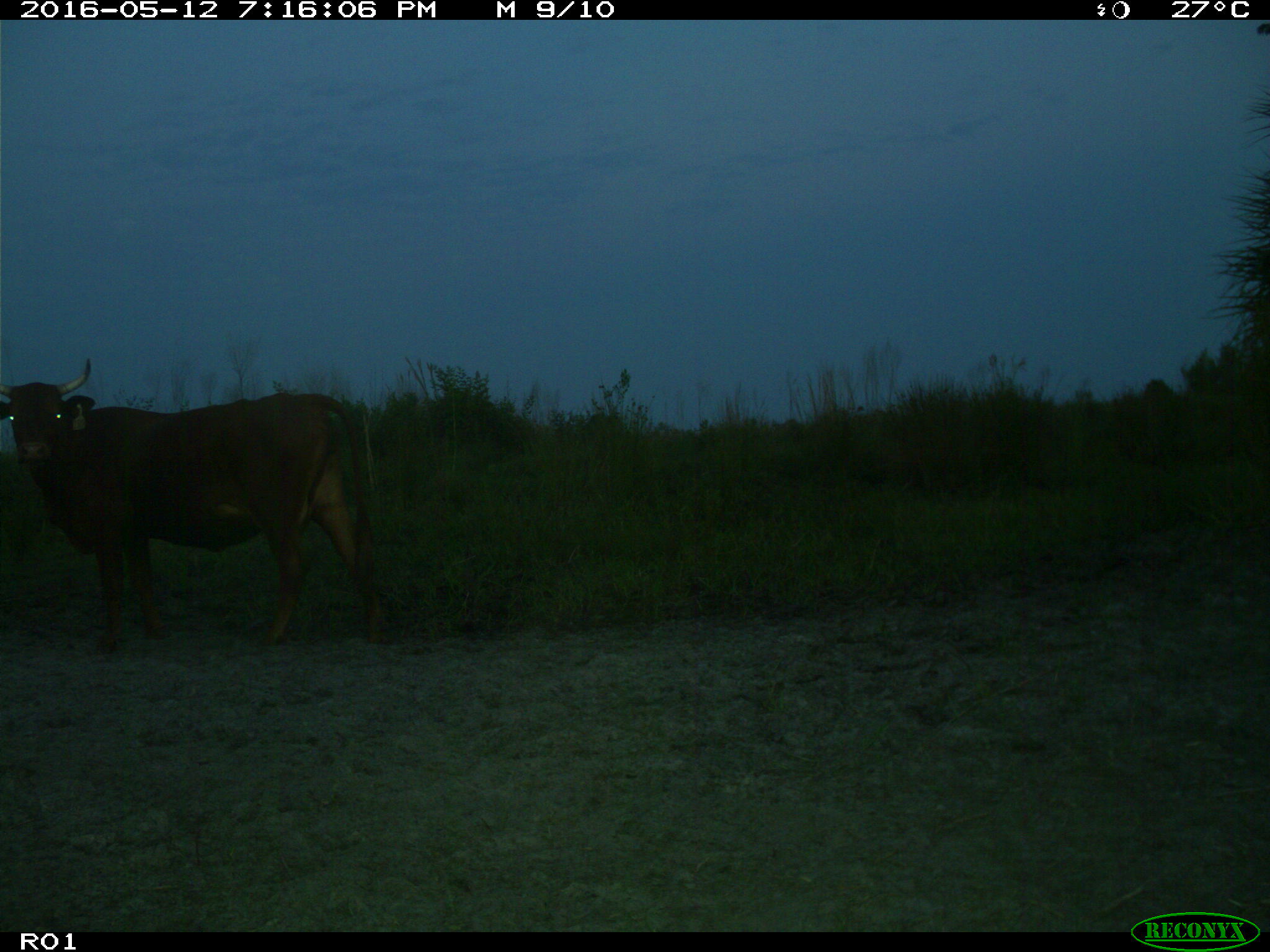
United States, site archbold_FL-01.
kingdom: Animalia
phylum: Chordata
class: Mammalia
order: Artiodactyla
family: Bovidae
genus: Bos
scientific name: Bos taurus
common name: domestic cow